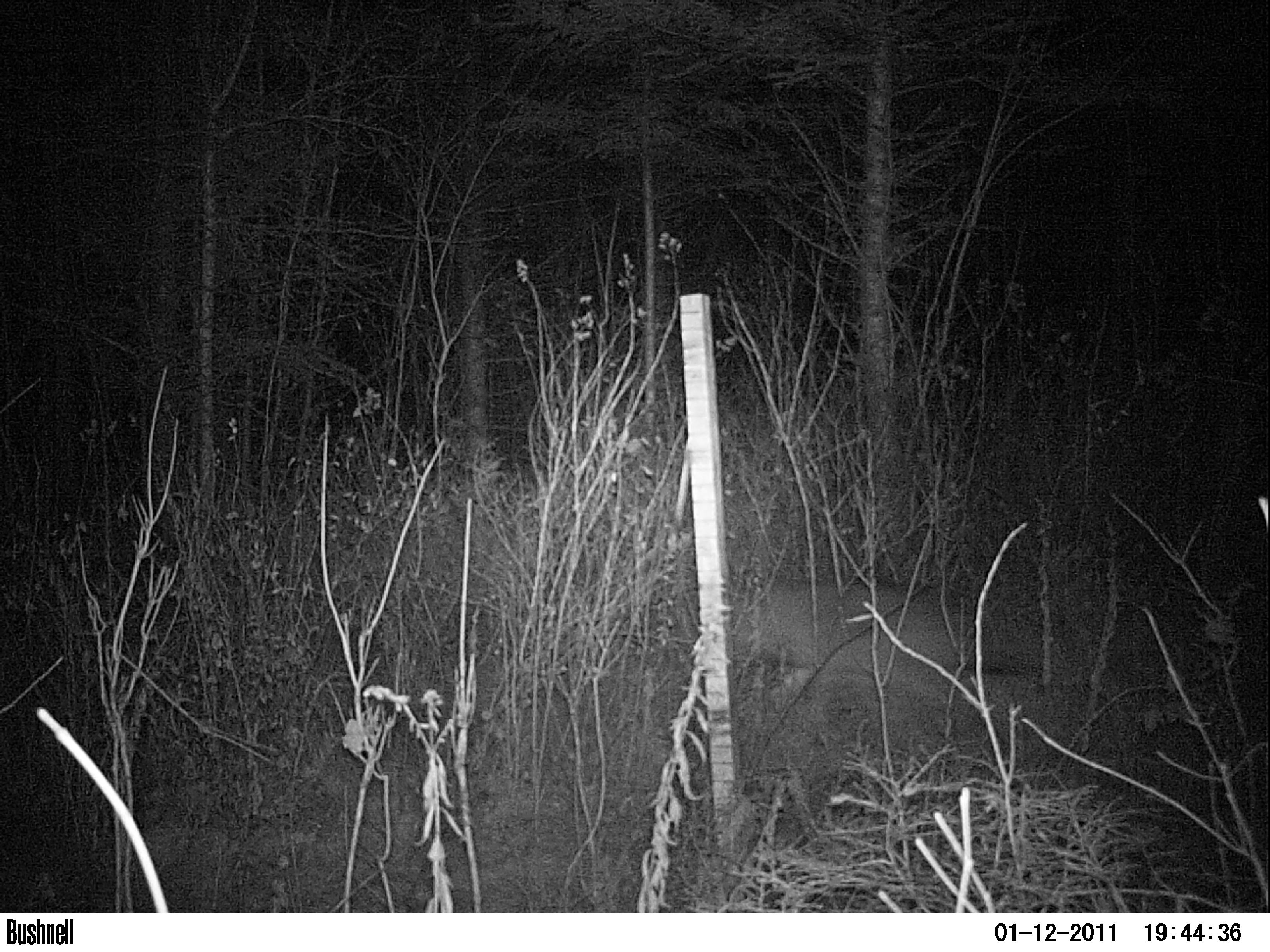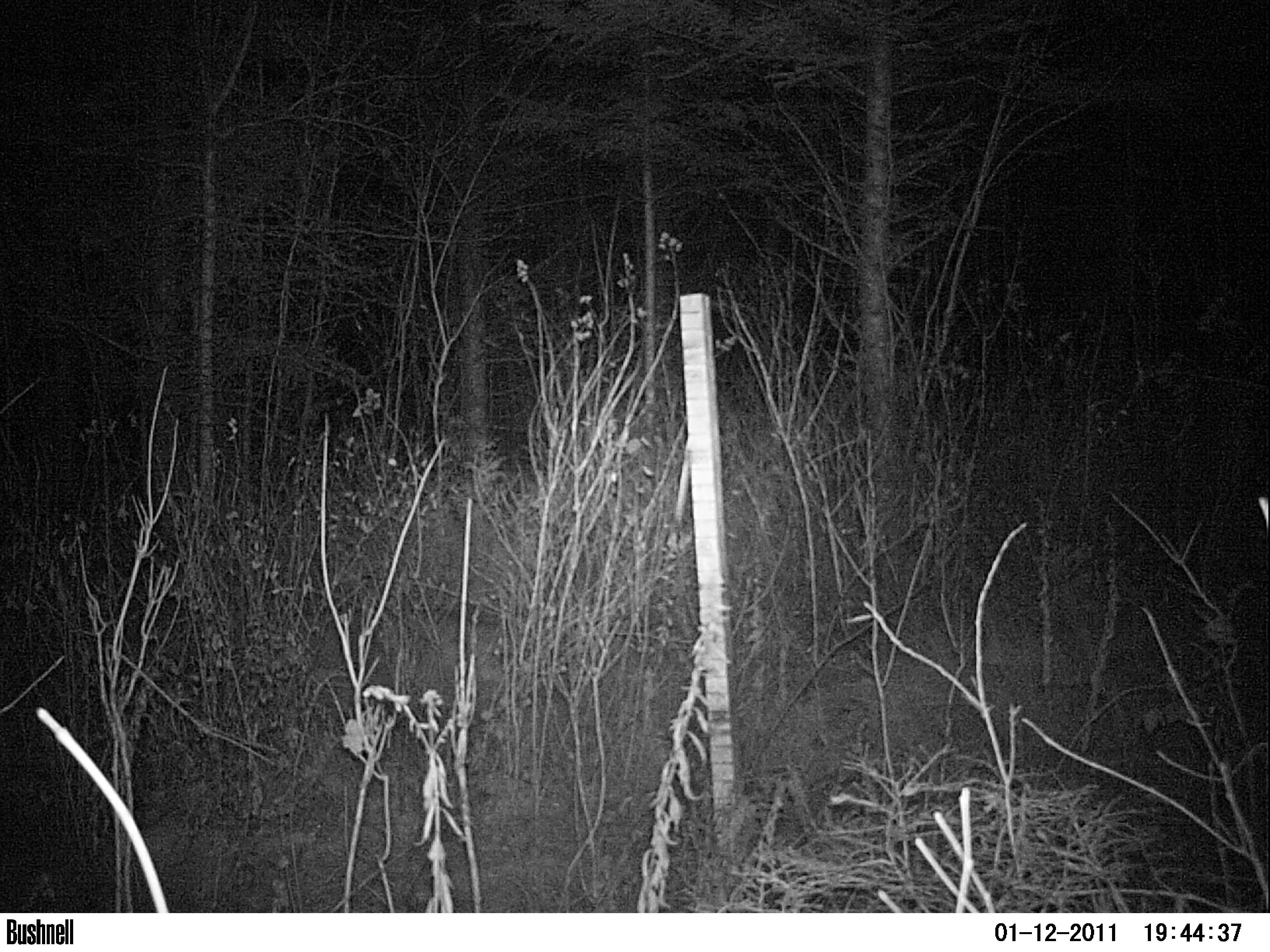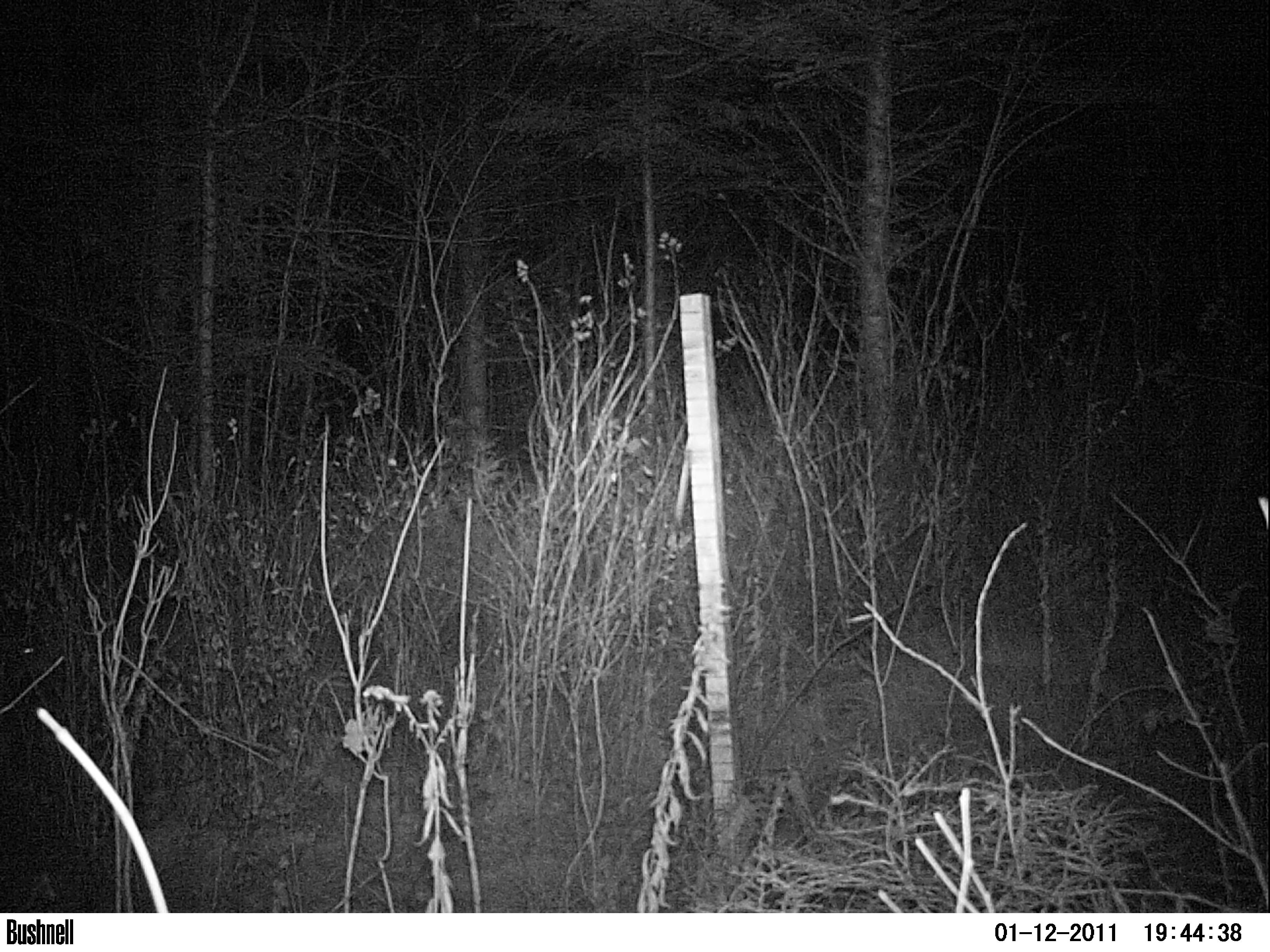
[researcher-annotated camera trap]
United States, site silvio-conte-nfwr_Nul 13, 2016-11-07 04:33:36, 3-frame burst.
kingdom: Animalia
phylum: Chordata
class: Mammalia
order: Carnivora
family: Canidae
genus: Canis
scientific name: Canis latrans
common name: coyote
Coyote (Canis latrans).